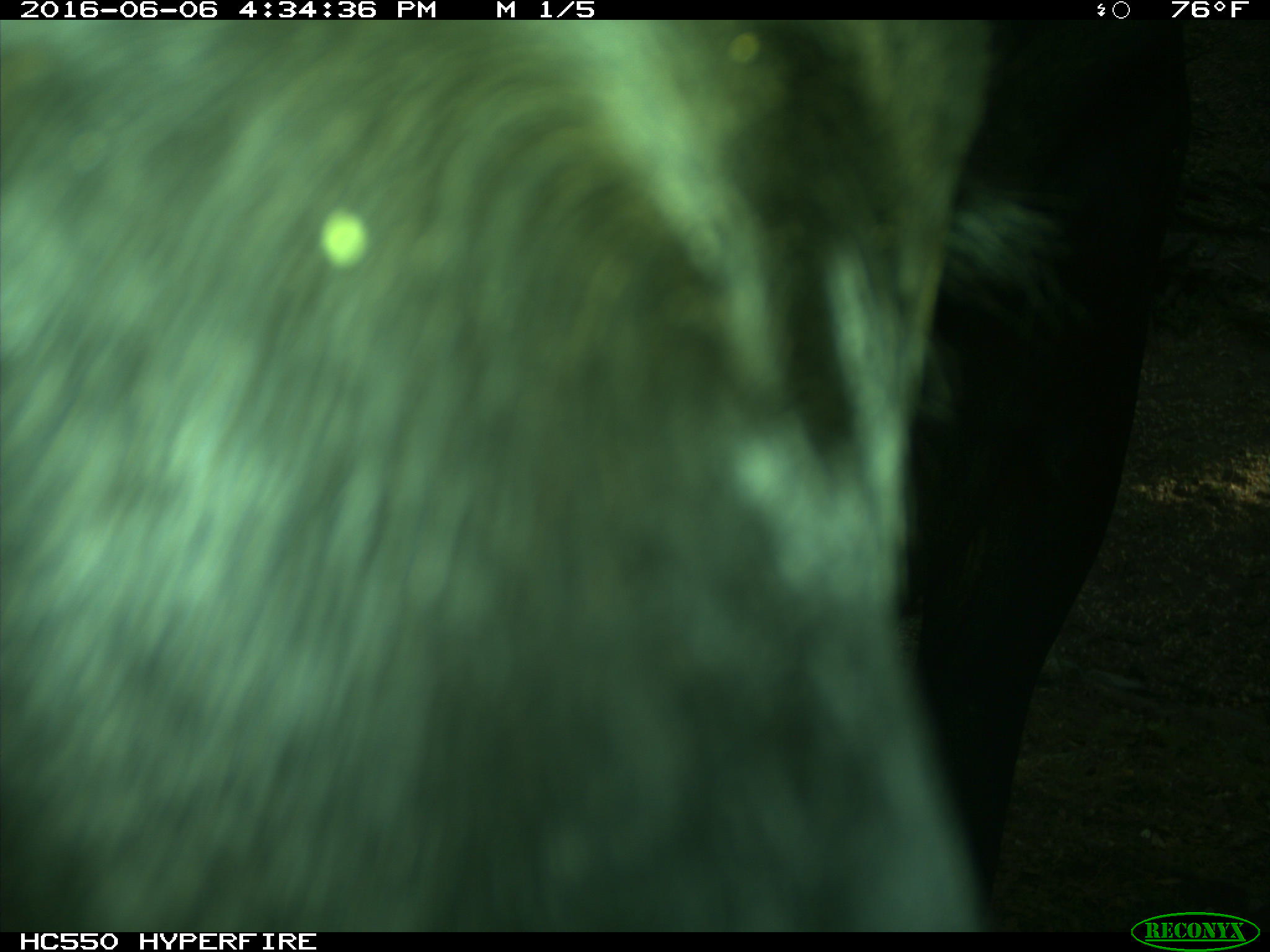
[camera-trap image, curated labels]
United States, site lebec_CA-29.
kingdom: Animalia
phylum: Chordata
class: Mammalia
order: Artiodactyla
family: Bovidae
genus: Bos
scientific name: Bos taurus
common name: domestic cow